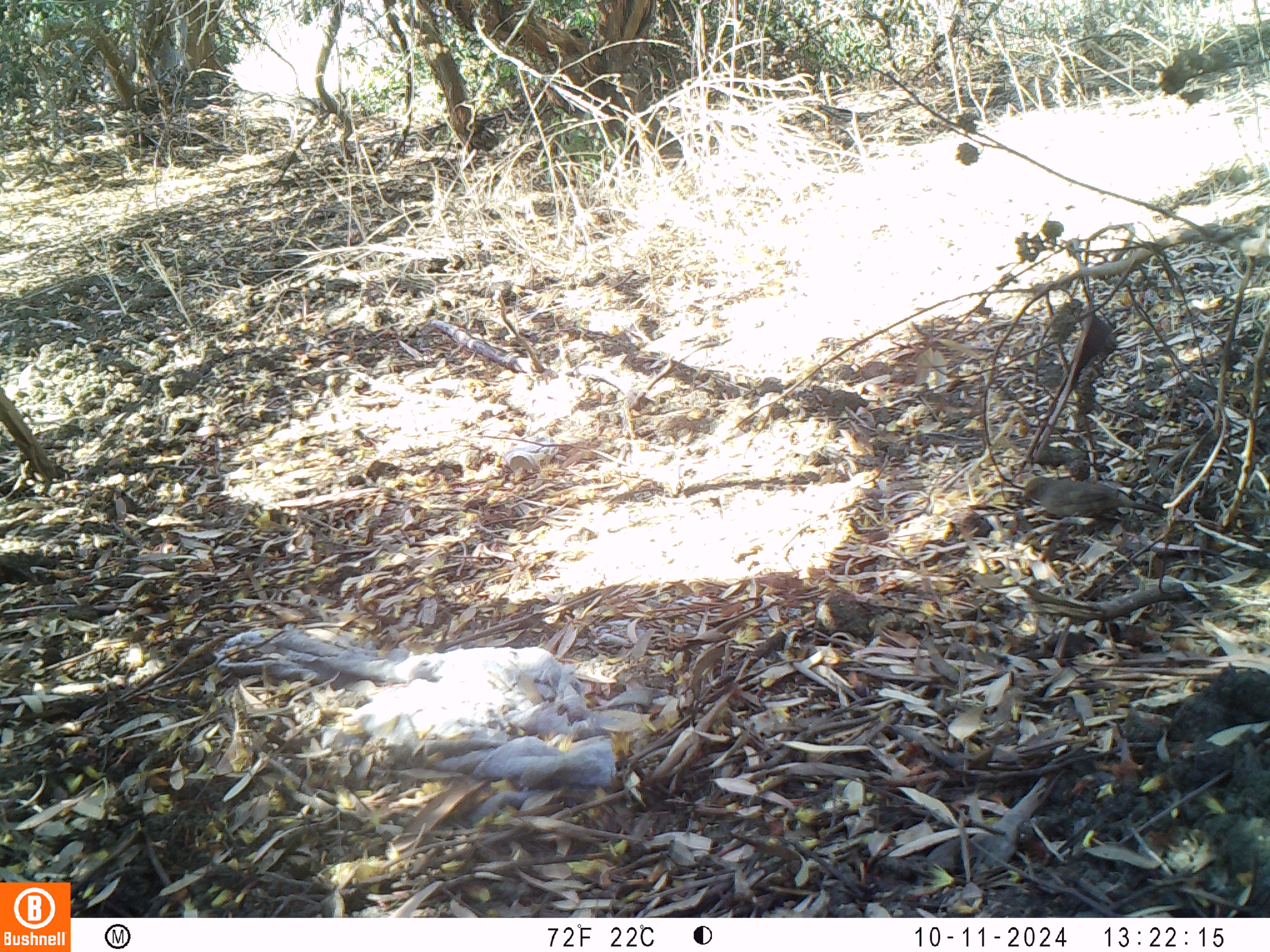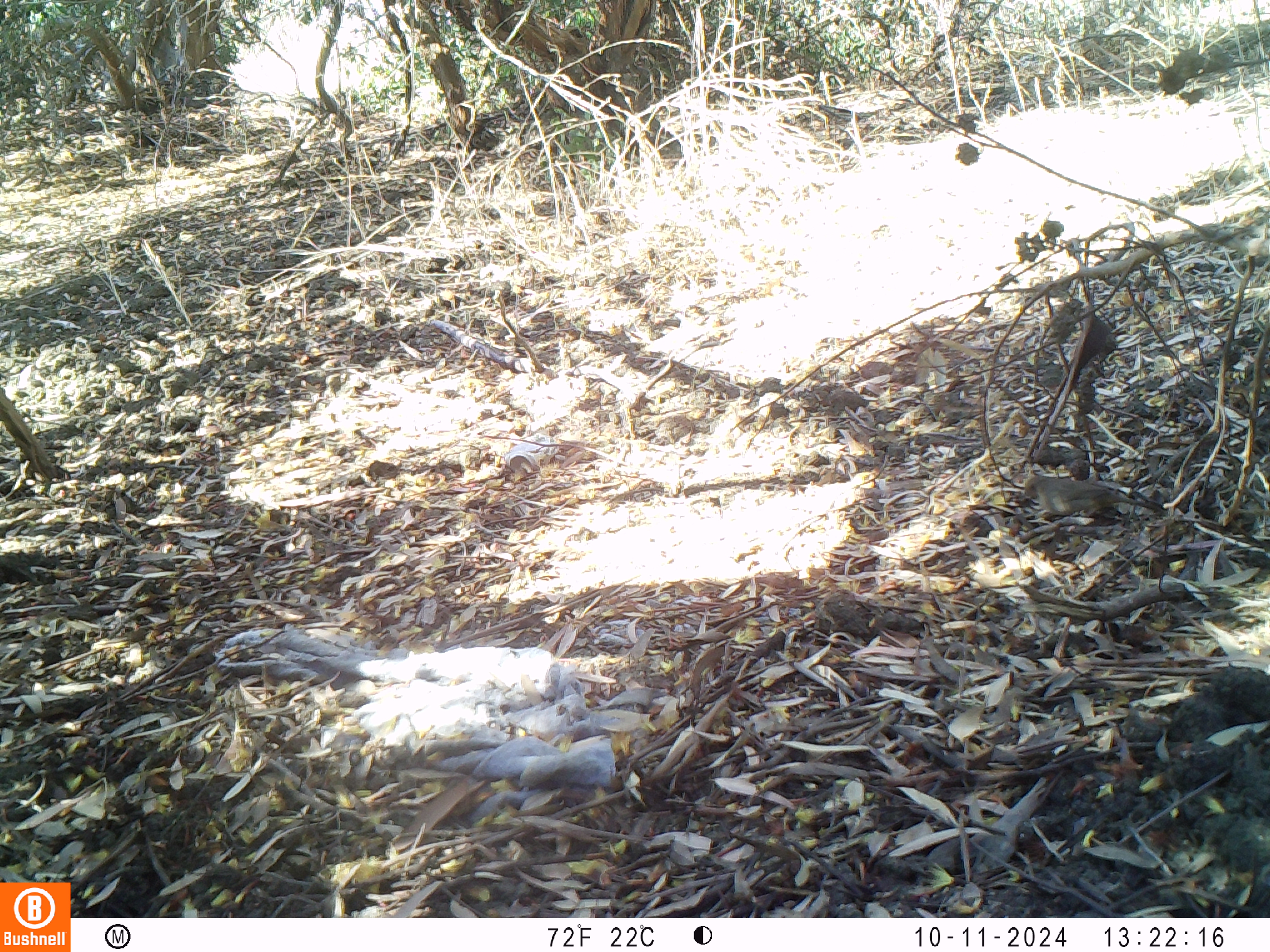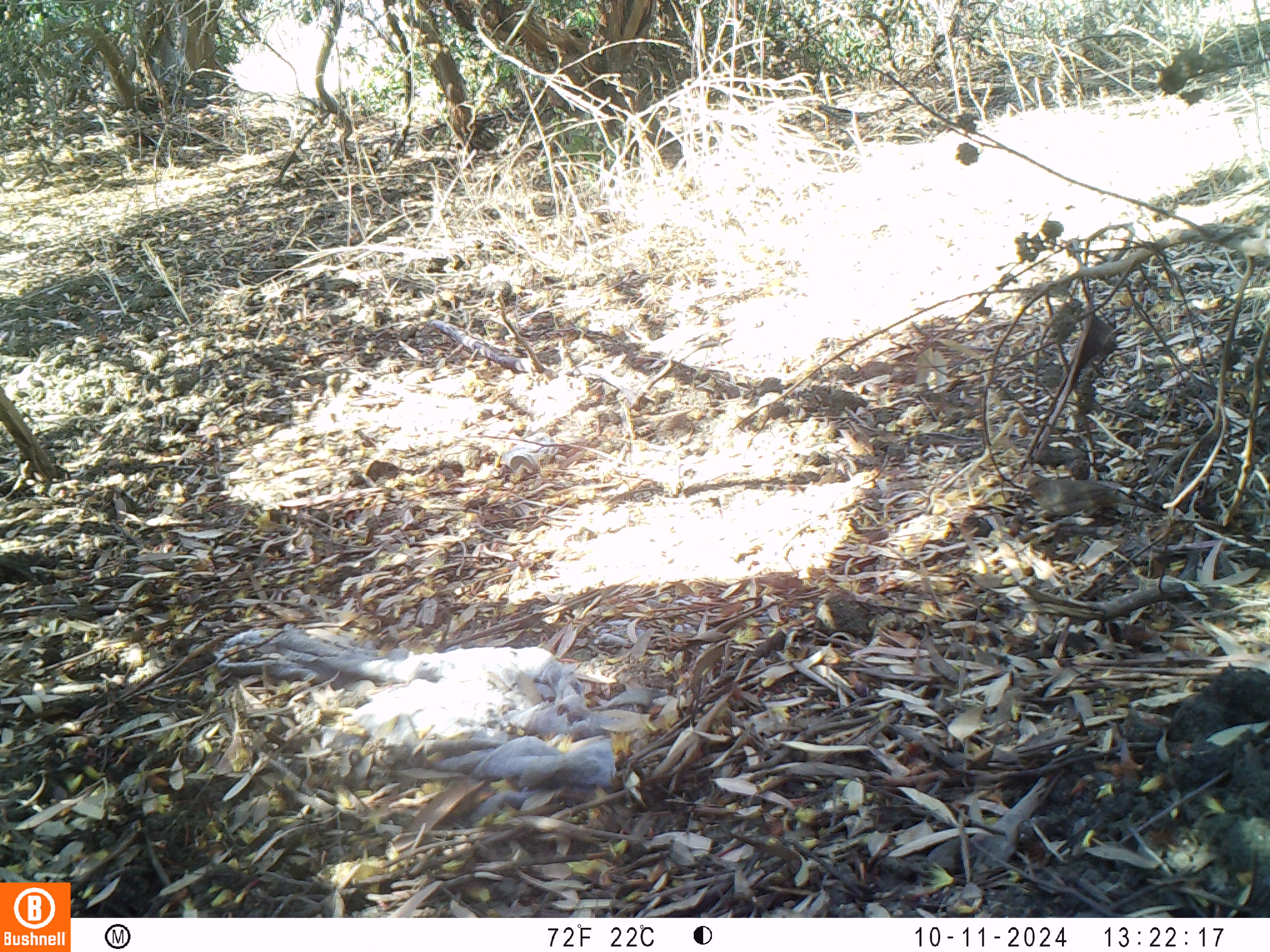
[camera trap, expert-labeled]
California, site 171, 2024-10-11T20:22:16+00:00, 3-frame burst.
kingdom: Animalia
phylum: Chordata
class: Aves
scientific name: Aves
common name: bird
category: unknown bird